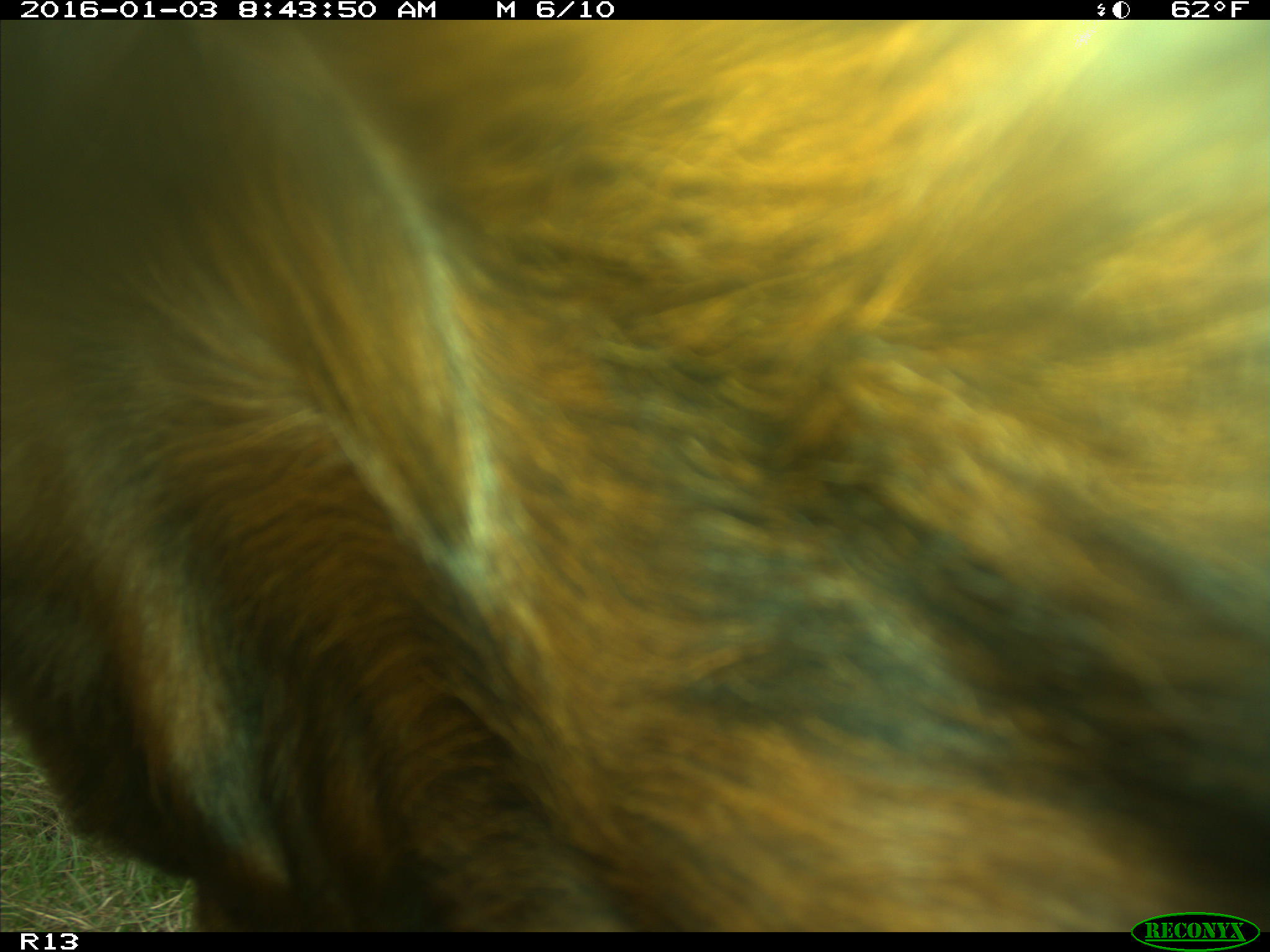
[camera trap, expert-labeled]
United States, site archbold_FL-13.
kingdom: Animalia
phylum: Chordata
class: Mammalia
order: Artiodactyla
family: Bovidae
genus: Bos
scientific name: Bos taurus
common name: domestic cow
Bos taurus (domestic cow).